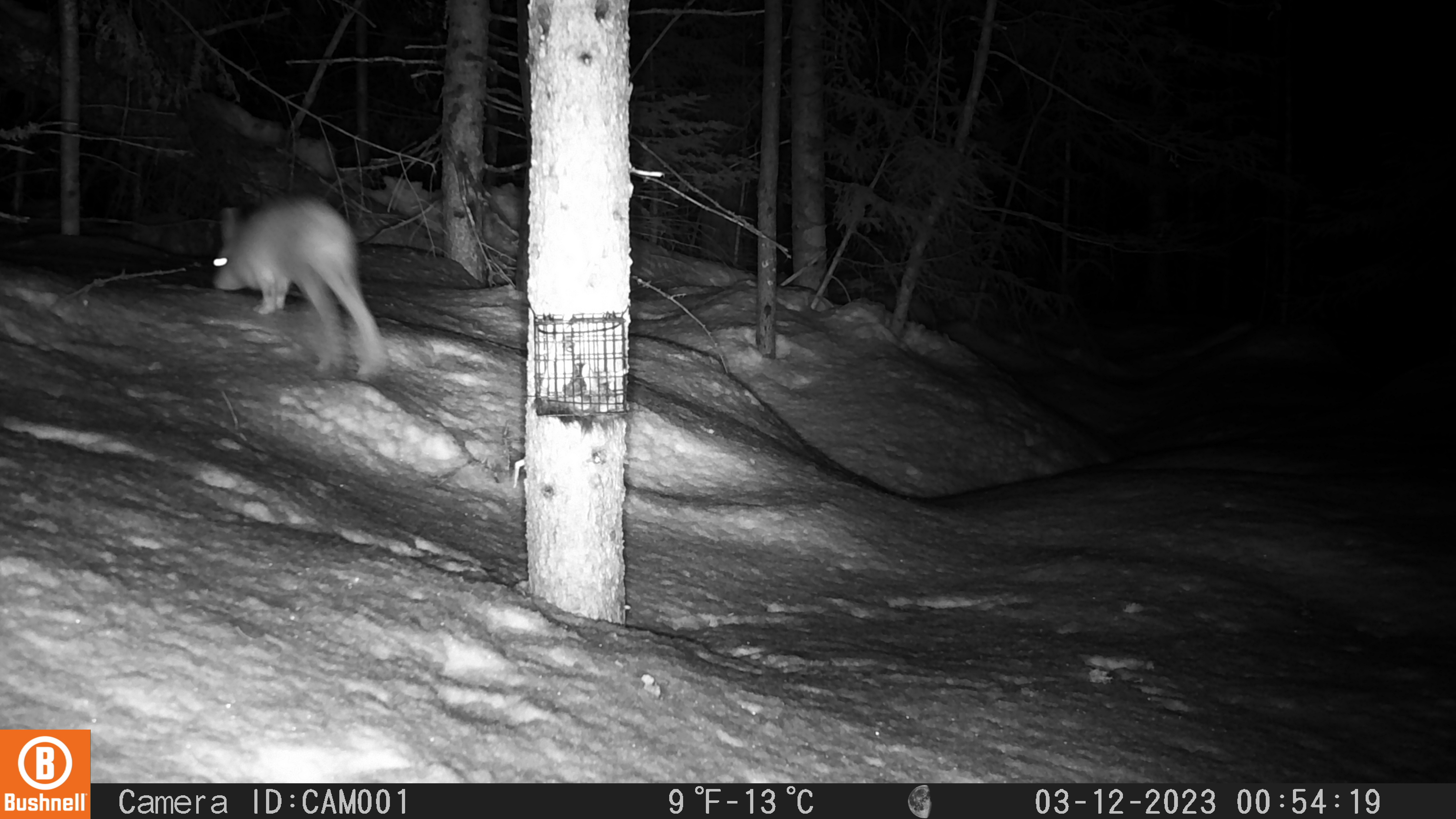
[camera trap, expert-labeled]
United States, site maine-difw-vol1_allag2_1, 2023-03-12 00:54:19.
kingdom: Animalia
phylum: Chordata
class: Mammalia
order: Lagomorpha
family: Leporidae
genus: Lepus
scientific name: Lepus americanus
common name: snowshoe hare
Snowshoe hare (Lepus americanus).